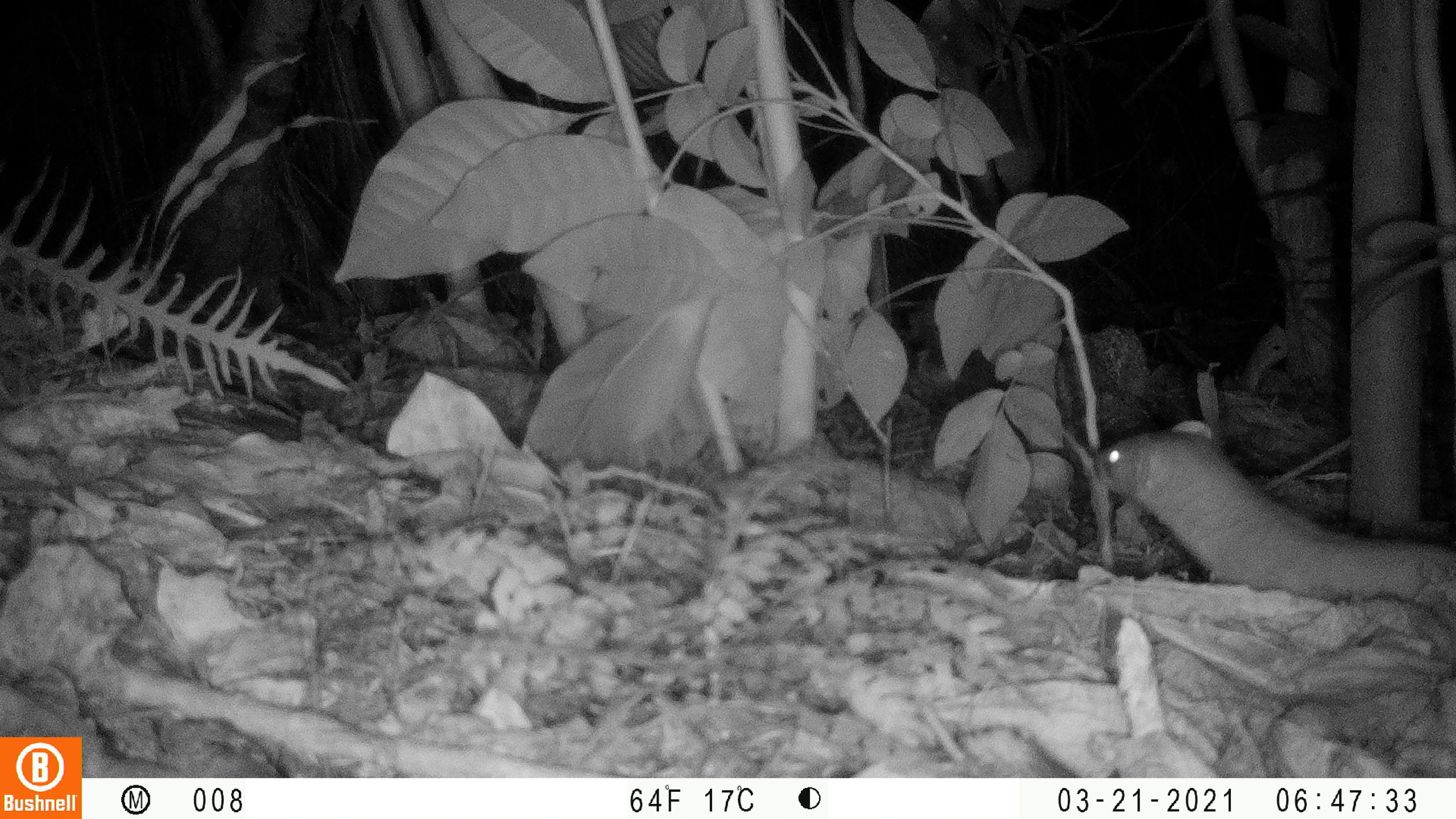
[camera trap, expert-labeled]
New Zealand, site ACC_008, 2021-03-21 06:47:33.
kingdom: Animalia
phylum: Chordata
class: Mammalia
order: Carnivora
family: Mustelidae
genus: Mustela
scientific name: Mustela erminea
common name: stoat